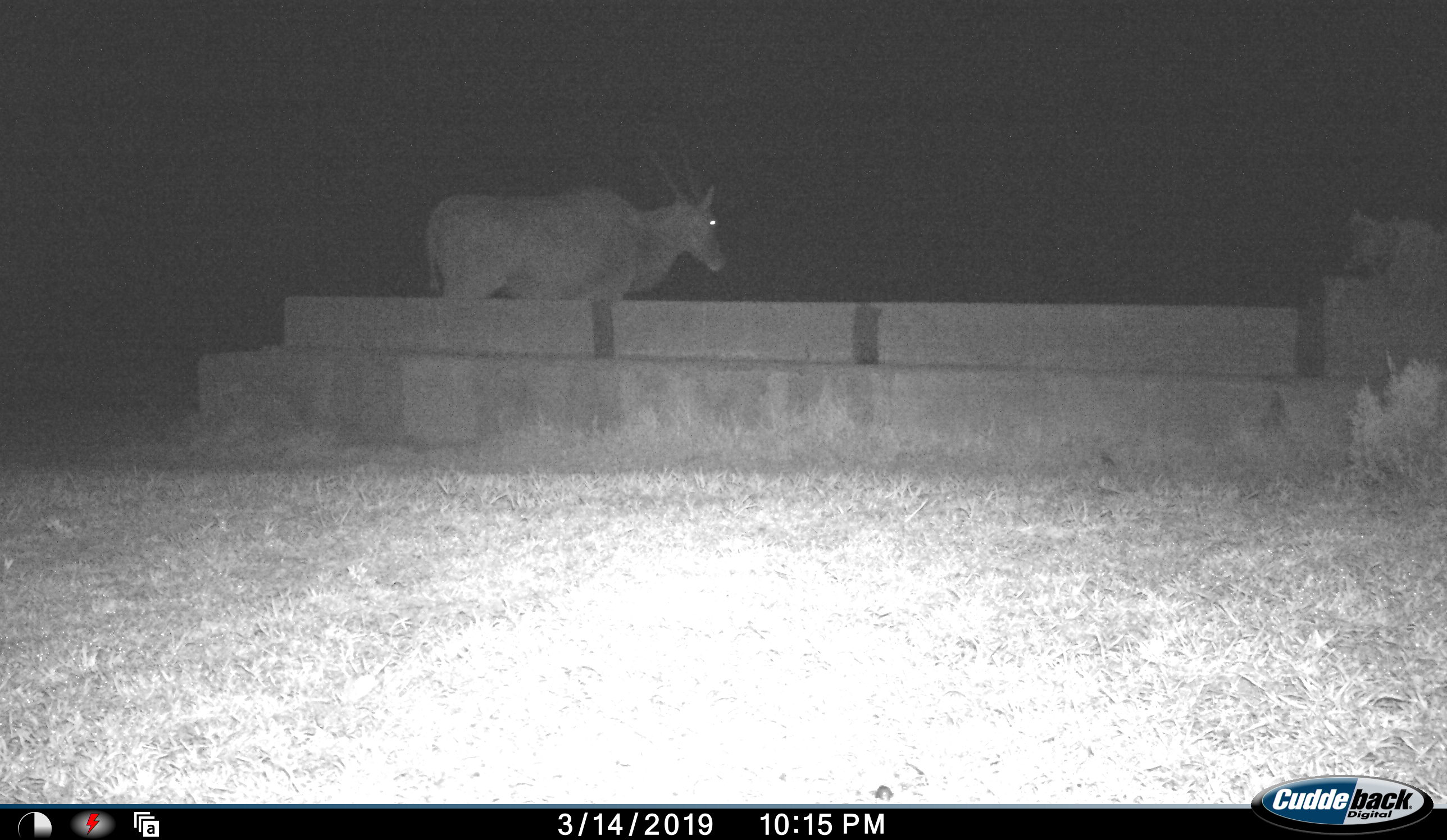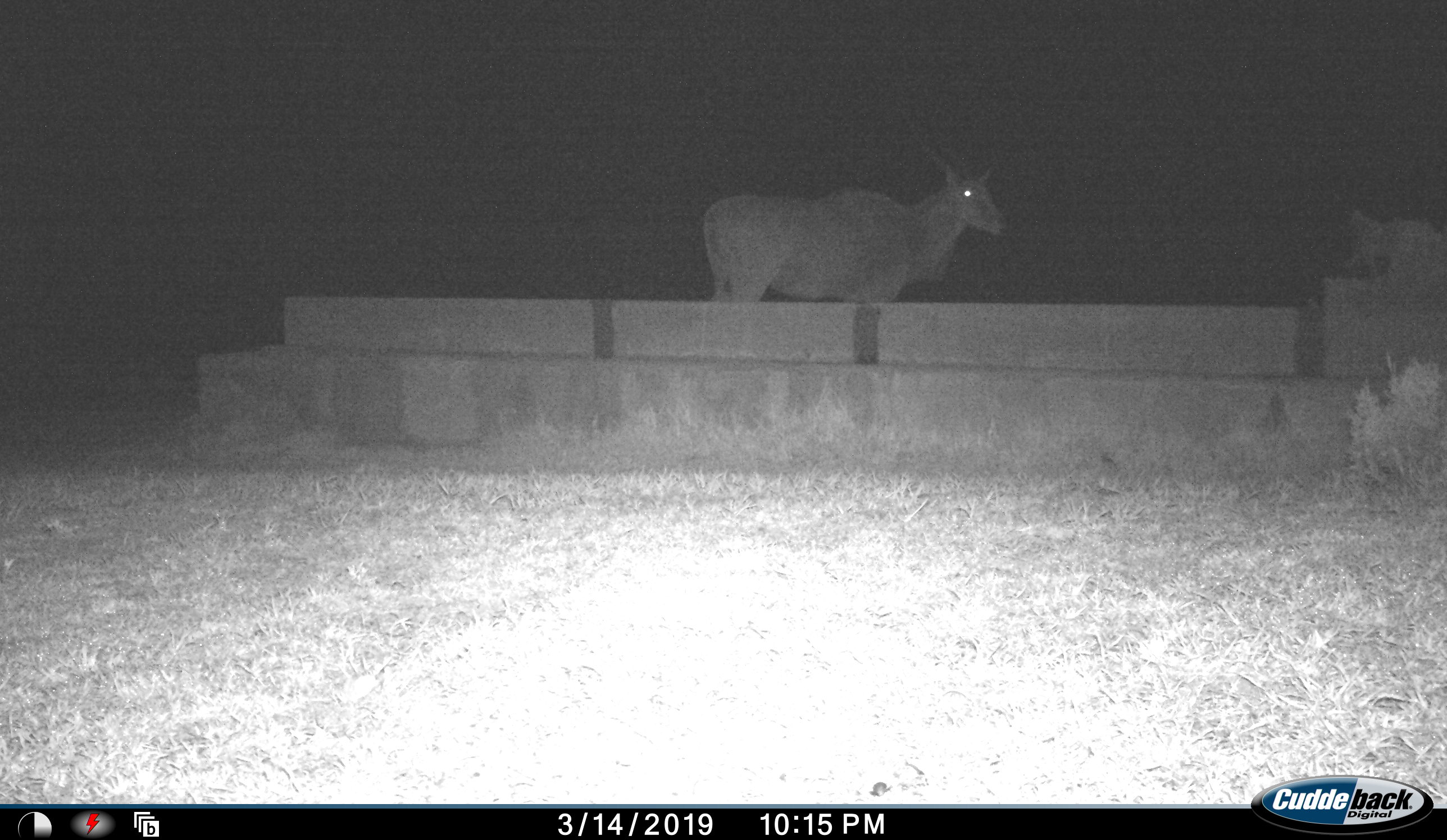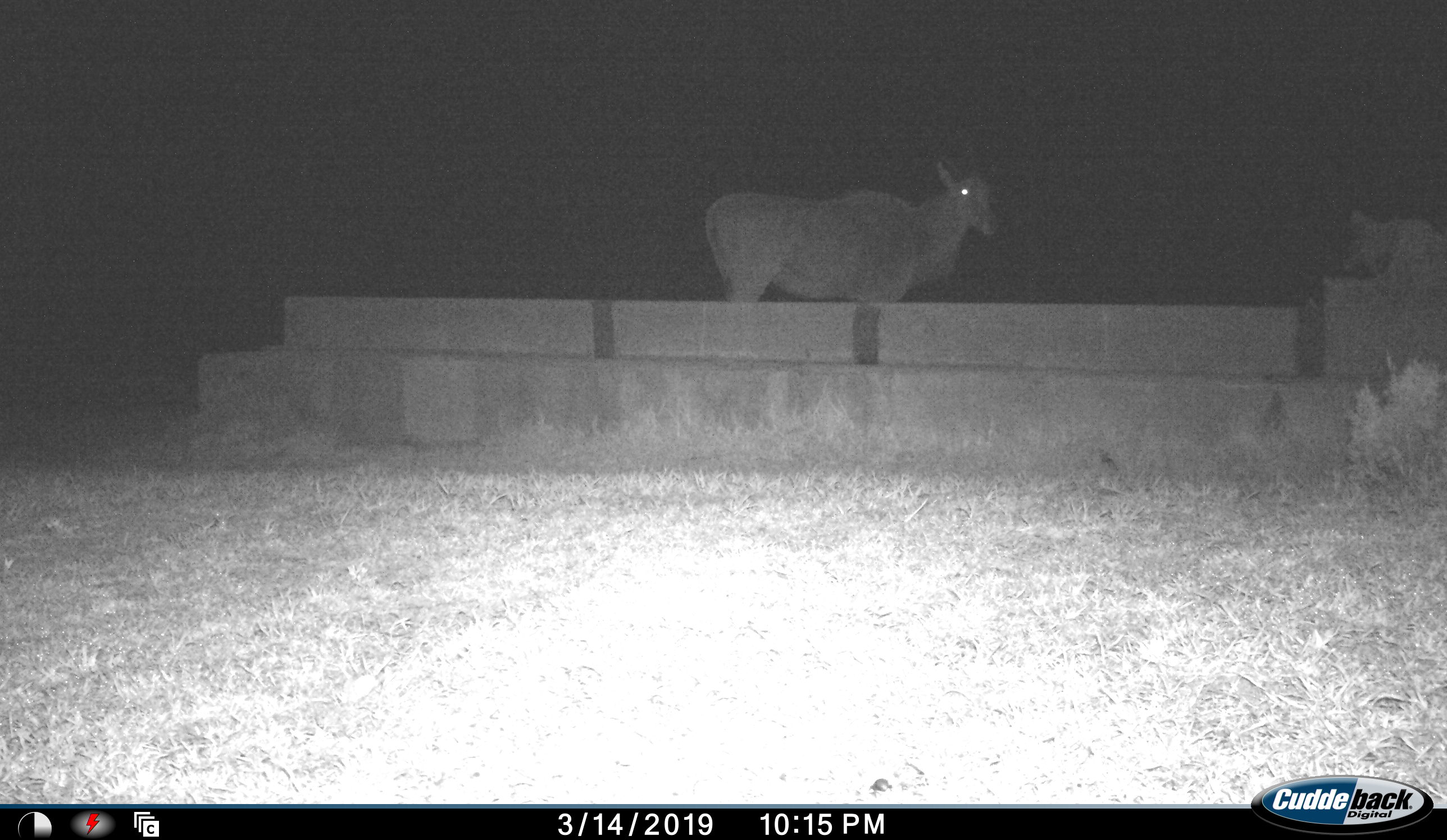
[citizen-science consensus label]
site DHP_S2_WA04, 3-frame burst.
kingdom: Animalia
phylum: Chordata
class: Mammalia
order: Artiodactyla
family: Bovidae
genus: Tragelaphus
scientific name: Tragelaphus oryx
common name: eland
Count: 1.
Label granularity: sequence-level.